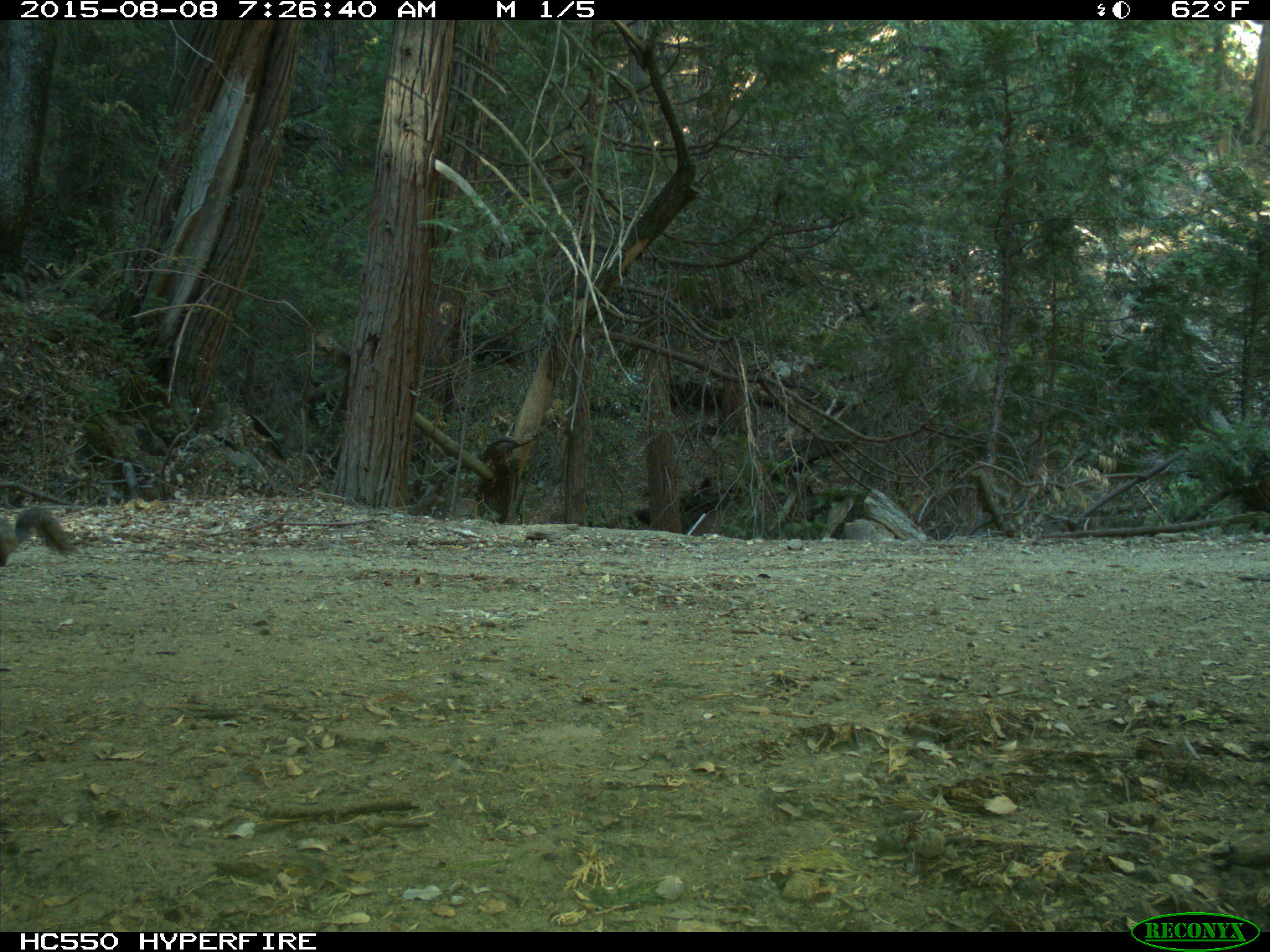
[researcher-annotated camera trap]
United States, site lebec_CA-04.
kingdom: Animalia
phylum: Chordata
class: Mammalia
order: Rodentia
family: Sciuridae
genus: Sciurus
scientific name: Sciurus carolinensis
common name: eastern gray squirrel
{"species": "Sciurus carolinensis (eastern gray squirrel)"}